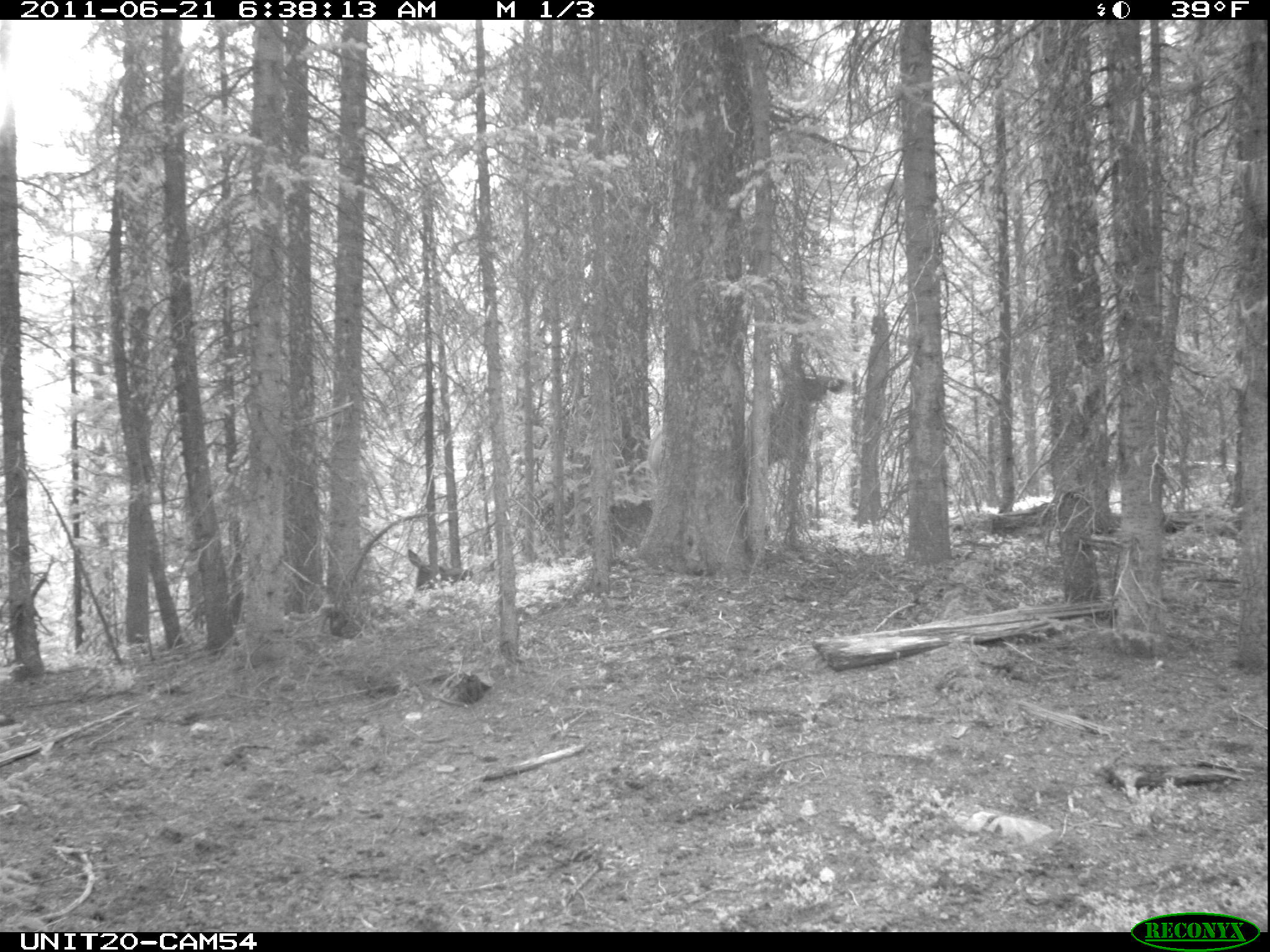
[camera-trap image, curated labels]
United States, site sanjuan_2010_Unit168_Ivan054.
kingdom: Animalia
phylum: Chordata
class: Mammalia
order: Artiodactyla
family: Cervidae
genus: Cervus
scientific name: Cervus elaphus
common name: red deer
Cervus elaphus (red deer).